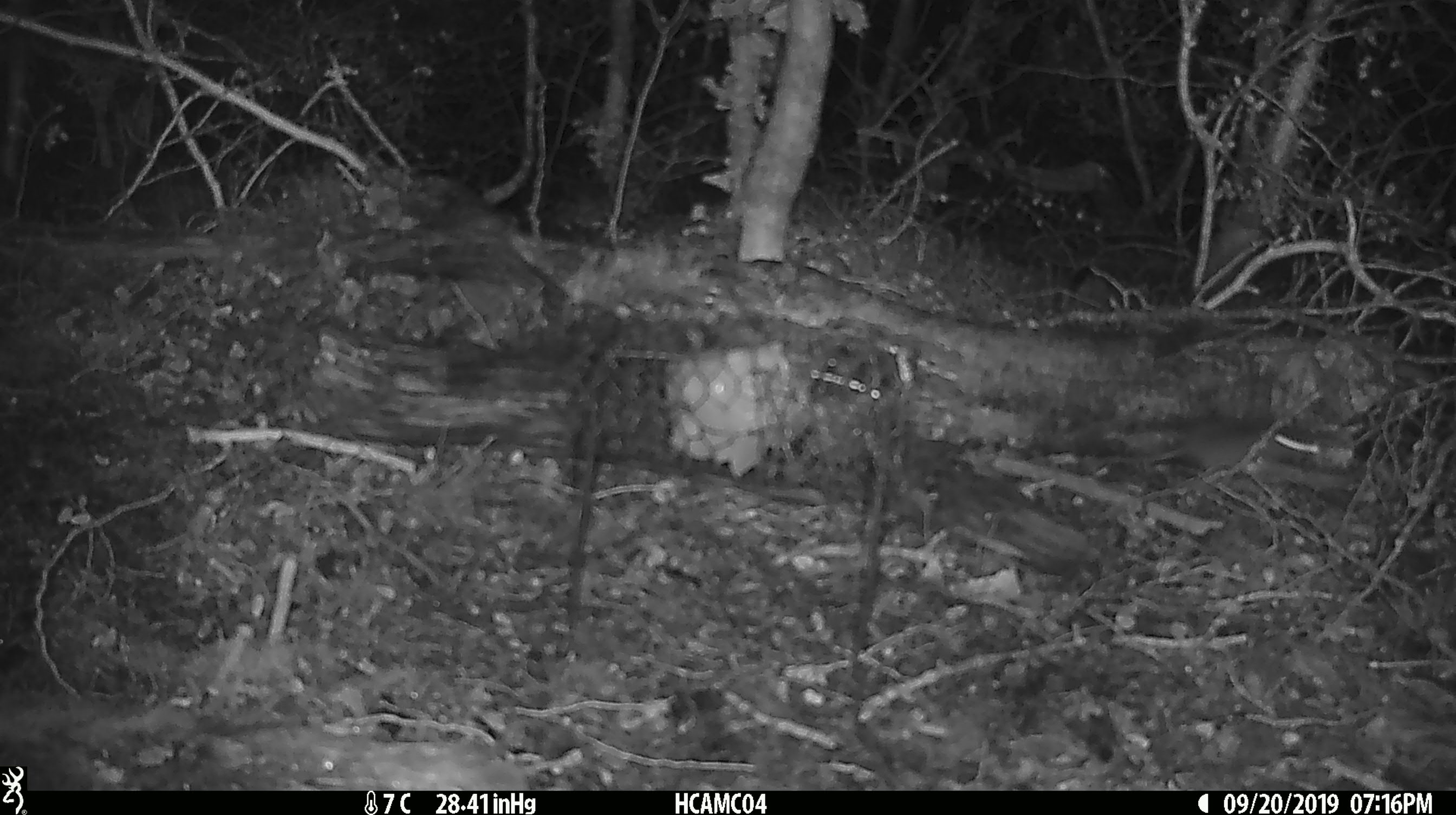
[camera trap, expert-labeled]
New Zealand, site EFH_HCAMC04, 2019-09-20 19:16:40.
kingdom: Animalia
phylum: Chordata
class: Mammalia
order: Rodentia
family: Muridae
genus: Mus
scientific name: Mus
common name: mouse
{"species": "mouse (Mus)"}